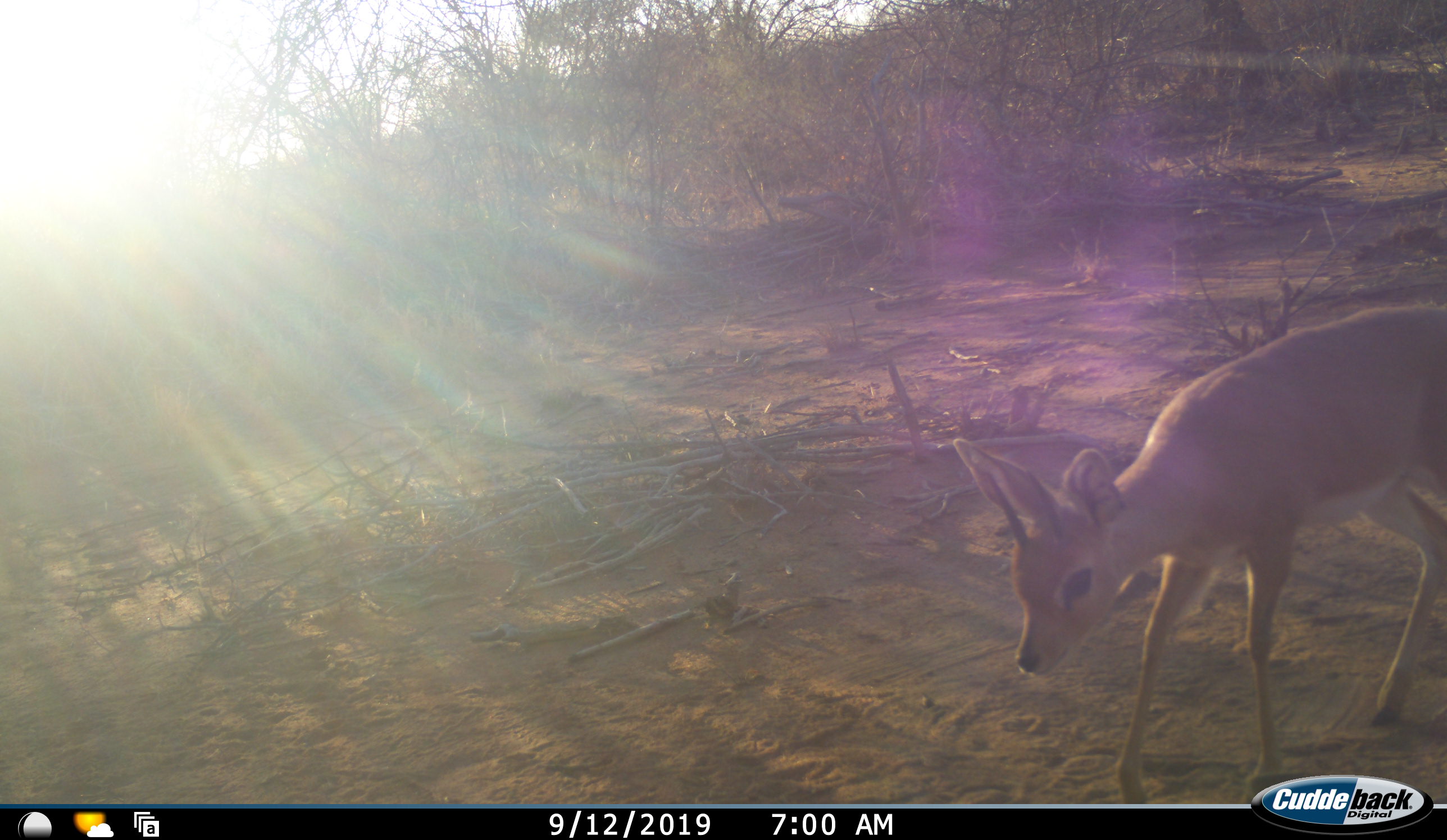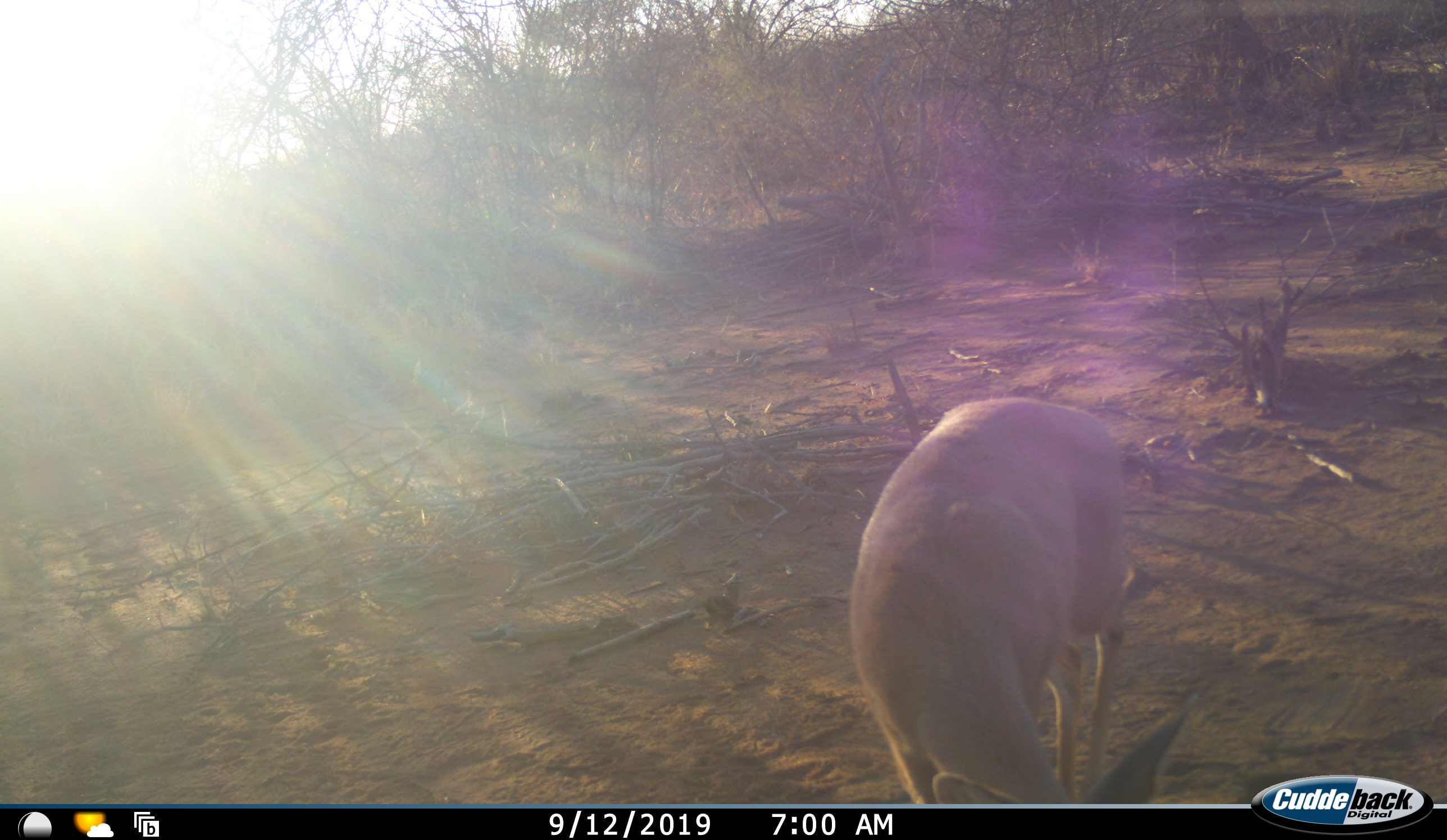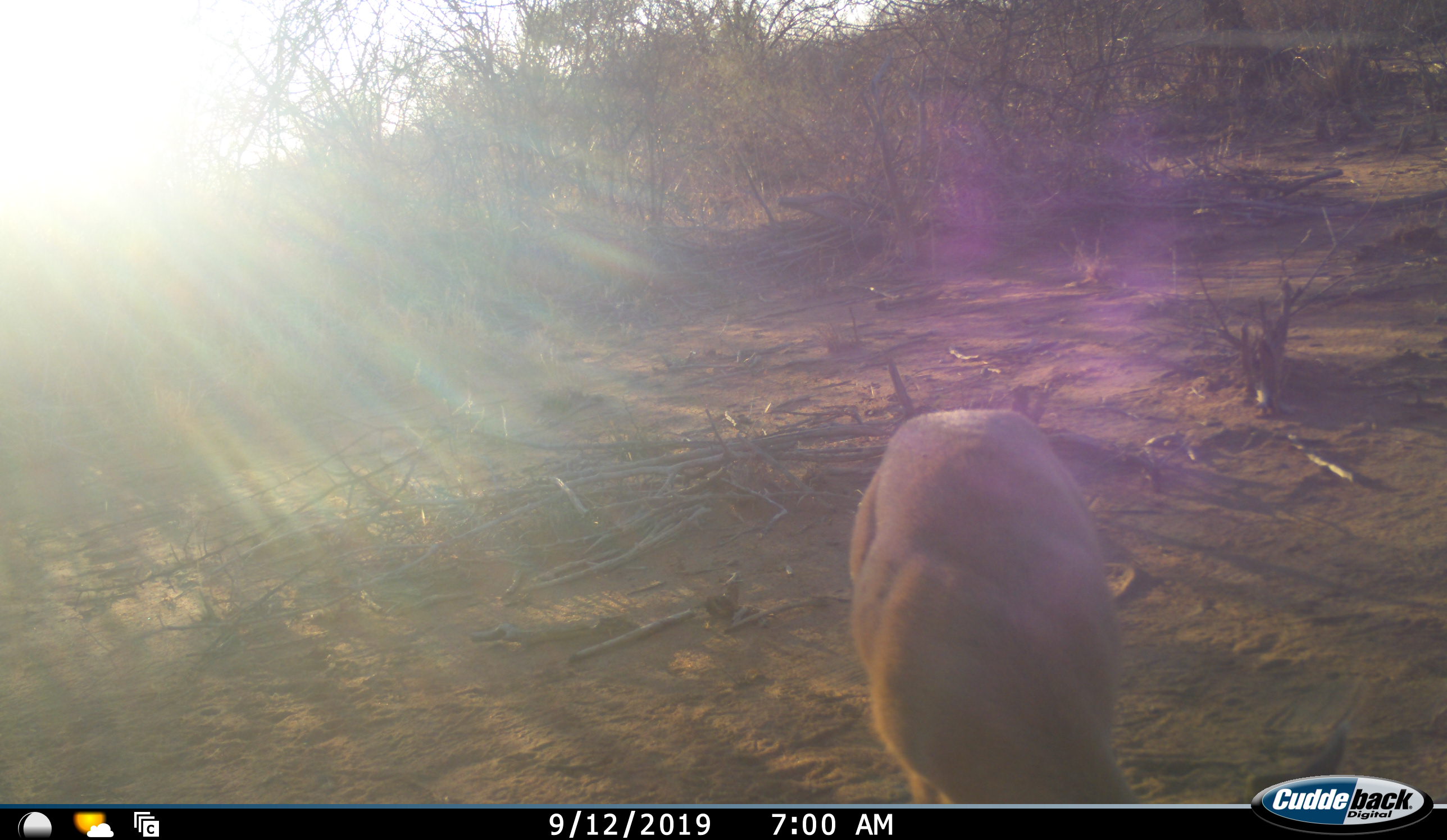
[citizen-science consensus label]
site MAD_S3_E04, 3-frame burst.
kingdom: Animalia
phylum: Chordata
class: Mammalia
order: Artiodactyla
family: Bovidae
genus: Raphicerus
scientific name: Raphicerus campestris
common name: steenbok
Steenbok (Raphicerus campestris), count 1. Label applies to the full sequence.